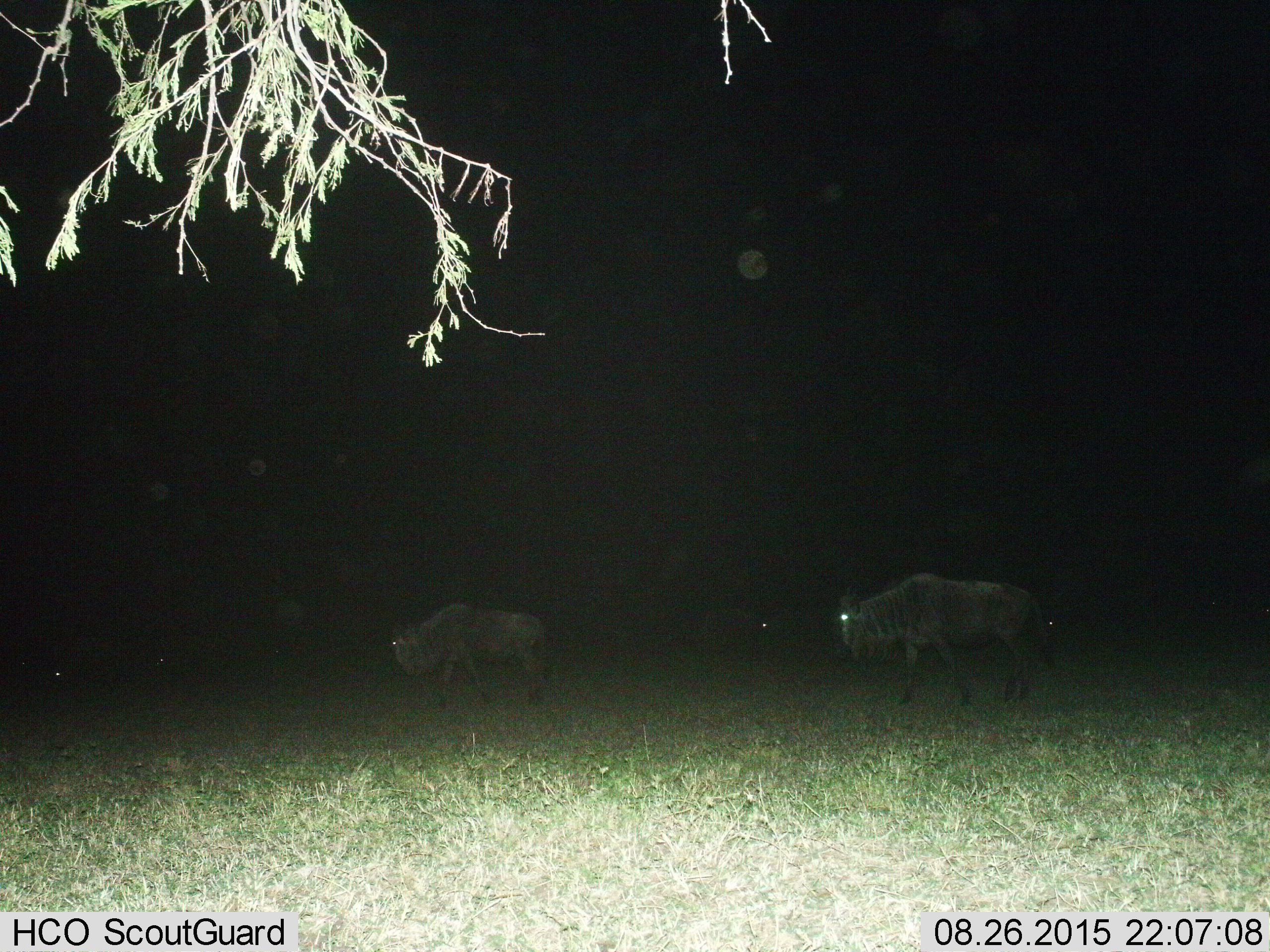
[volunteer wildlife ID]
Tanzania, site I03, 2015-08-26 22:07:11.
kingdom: Animalia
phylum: Chordata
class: Mammalia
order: Artiodactyla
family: Bovidae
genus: Connochaetes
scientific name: Connochaetes taurinus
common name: blue wildebeest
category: wildebeest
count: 4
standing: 33%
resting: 0%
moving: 67%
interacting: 0%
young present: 0%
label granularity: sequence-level